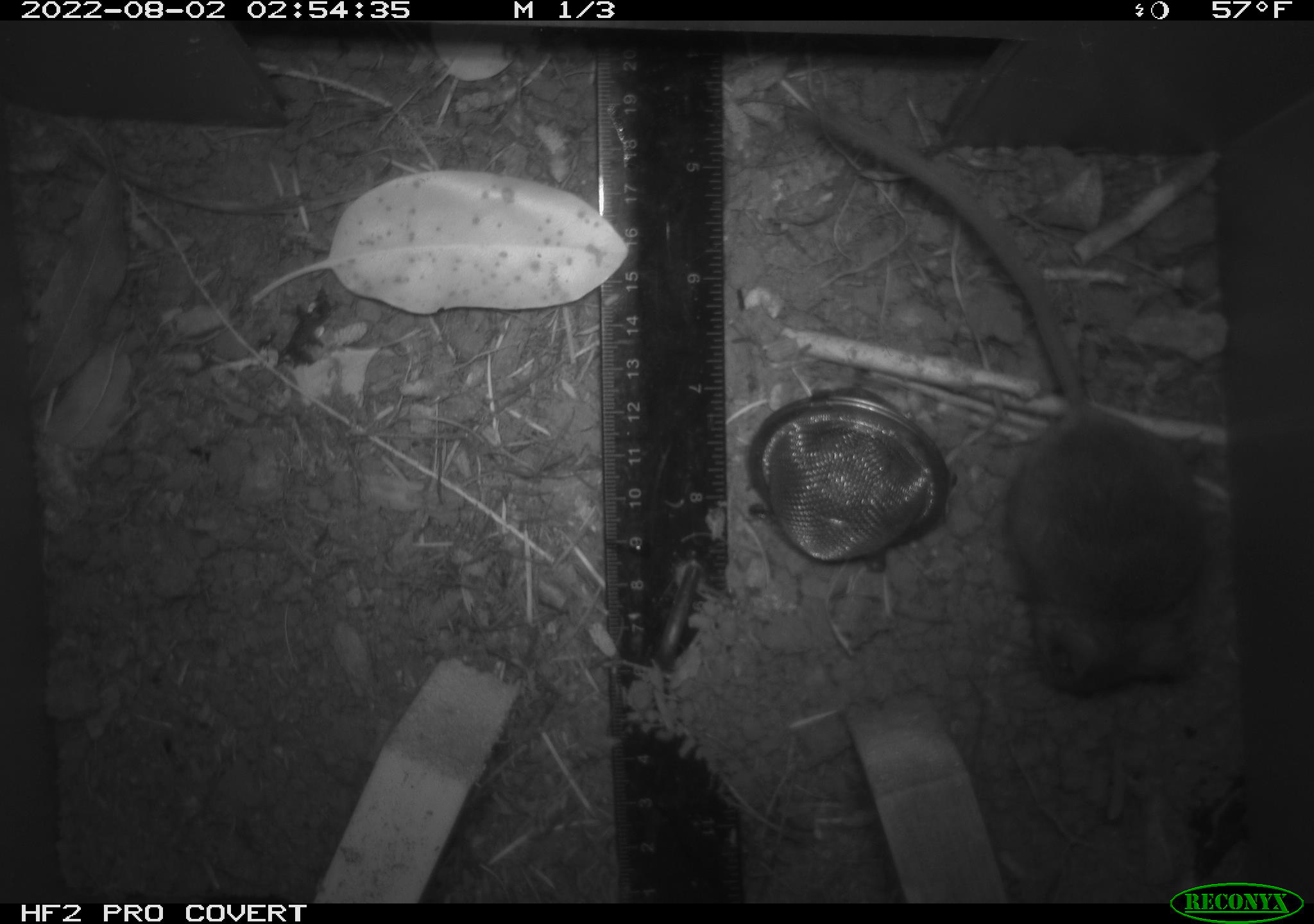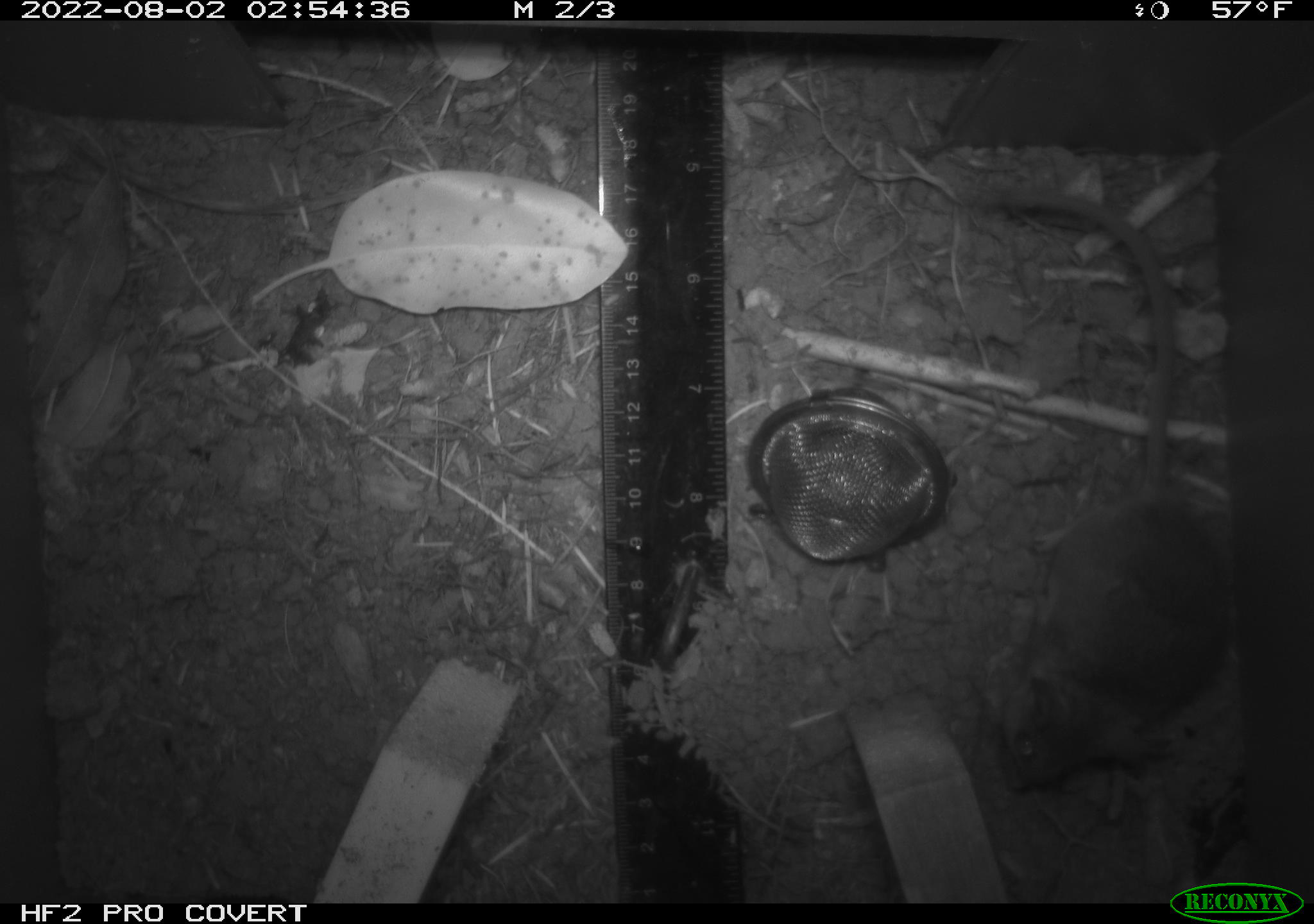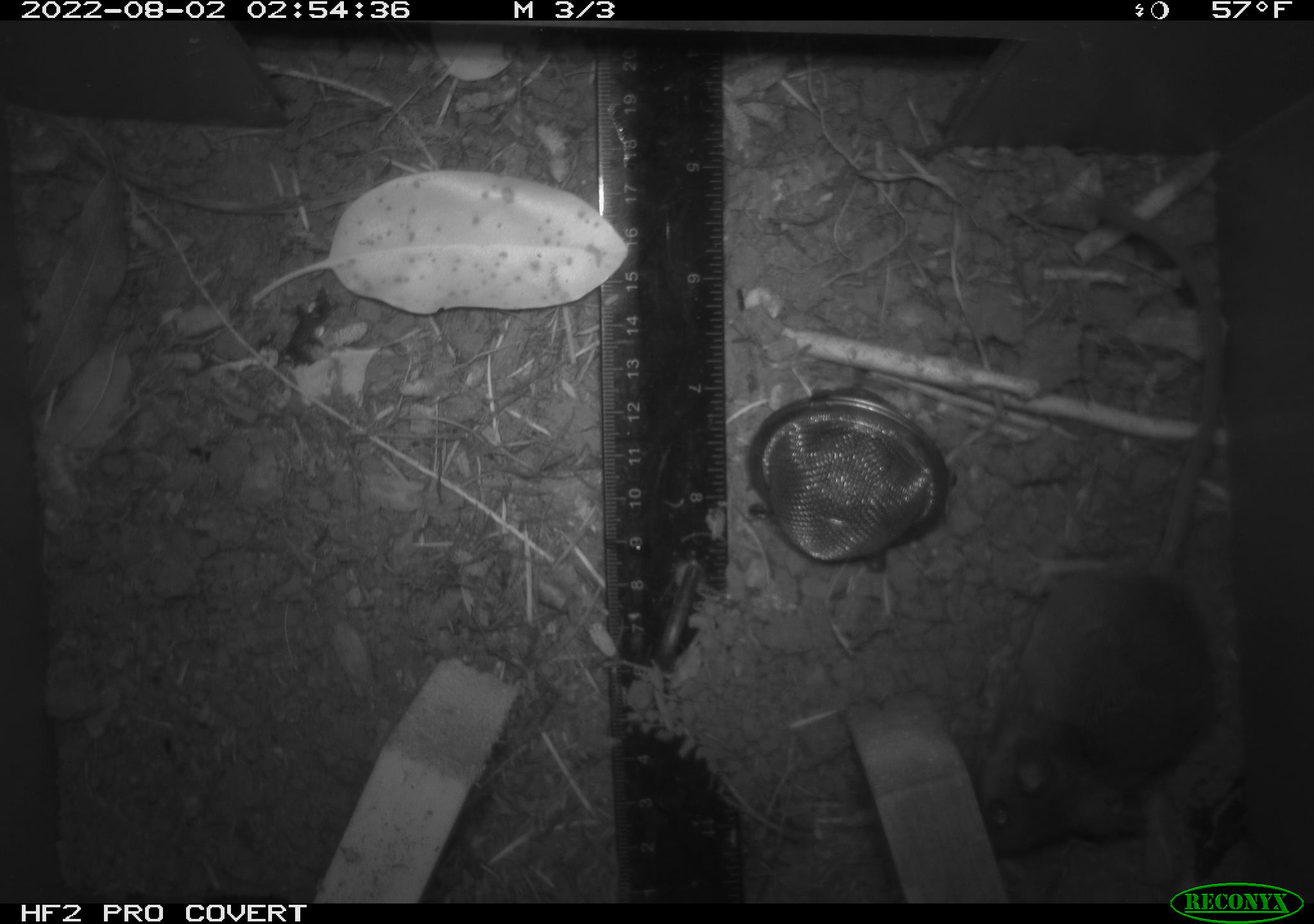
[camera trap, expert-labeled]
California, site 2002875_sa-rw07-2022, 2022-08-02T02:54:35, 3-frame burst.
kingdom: Animalia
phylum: Chordata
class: Mammalia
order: Rodentia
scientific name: Rodentia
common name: mouse species